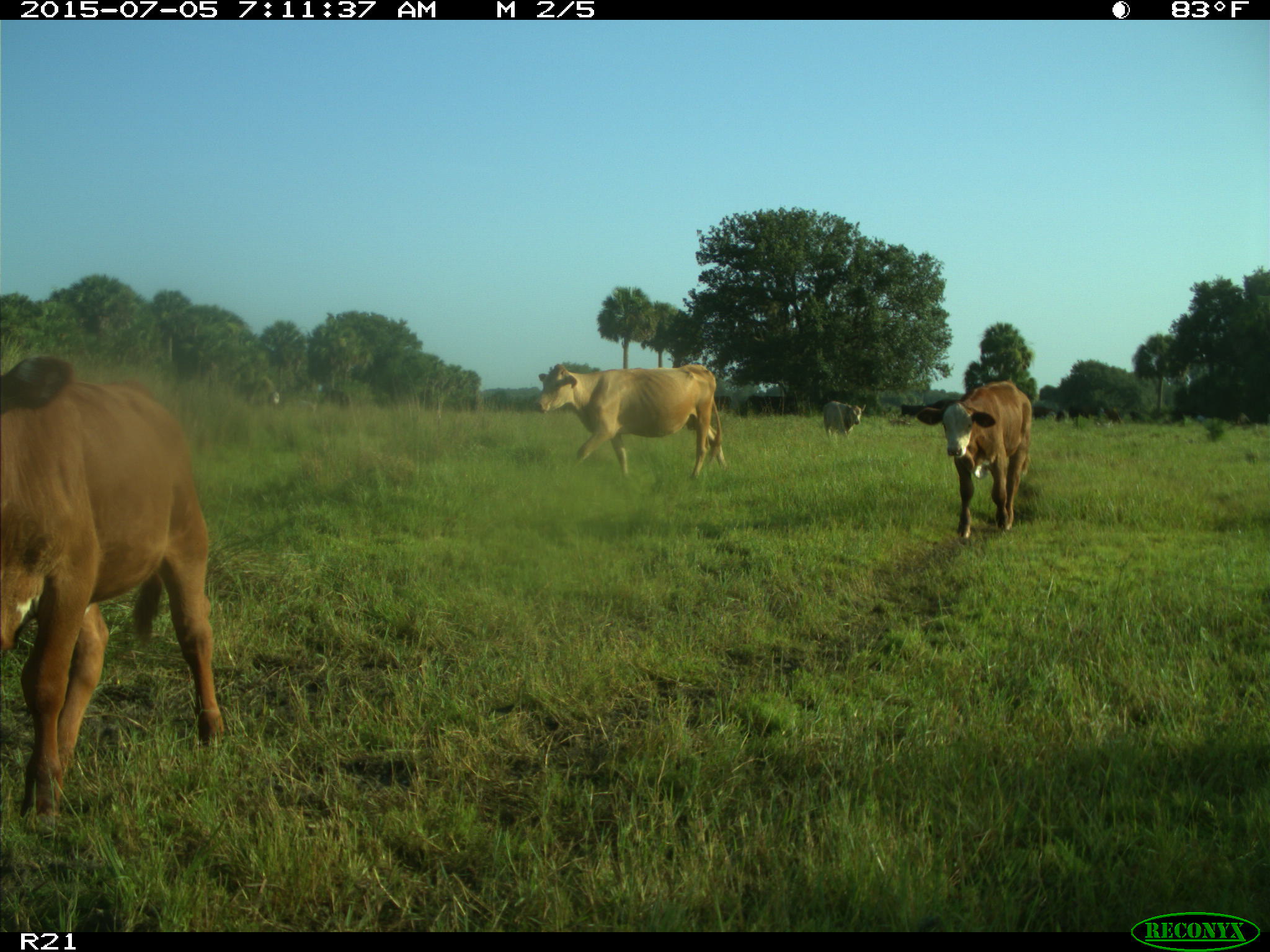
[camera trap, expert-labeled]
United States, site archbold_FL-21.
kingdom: Animalia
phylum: Chordata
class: Mammalia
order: Artiodactyla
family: Bovidae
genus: Bos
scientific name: Bos taurus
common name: domestic cow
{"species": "Bos taurus (domestic cow)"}